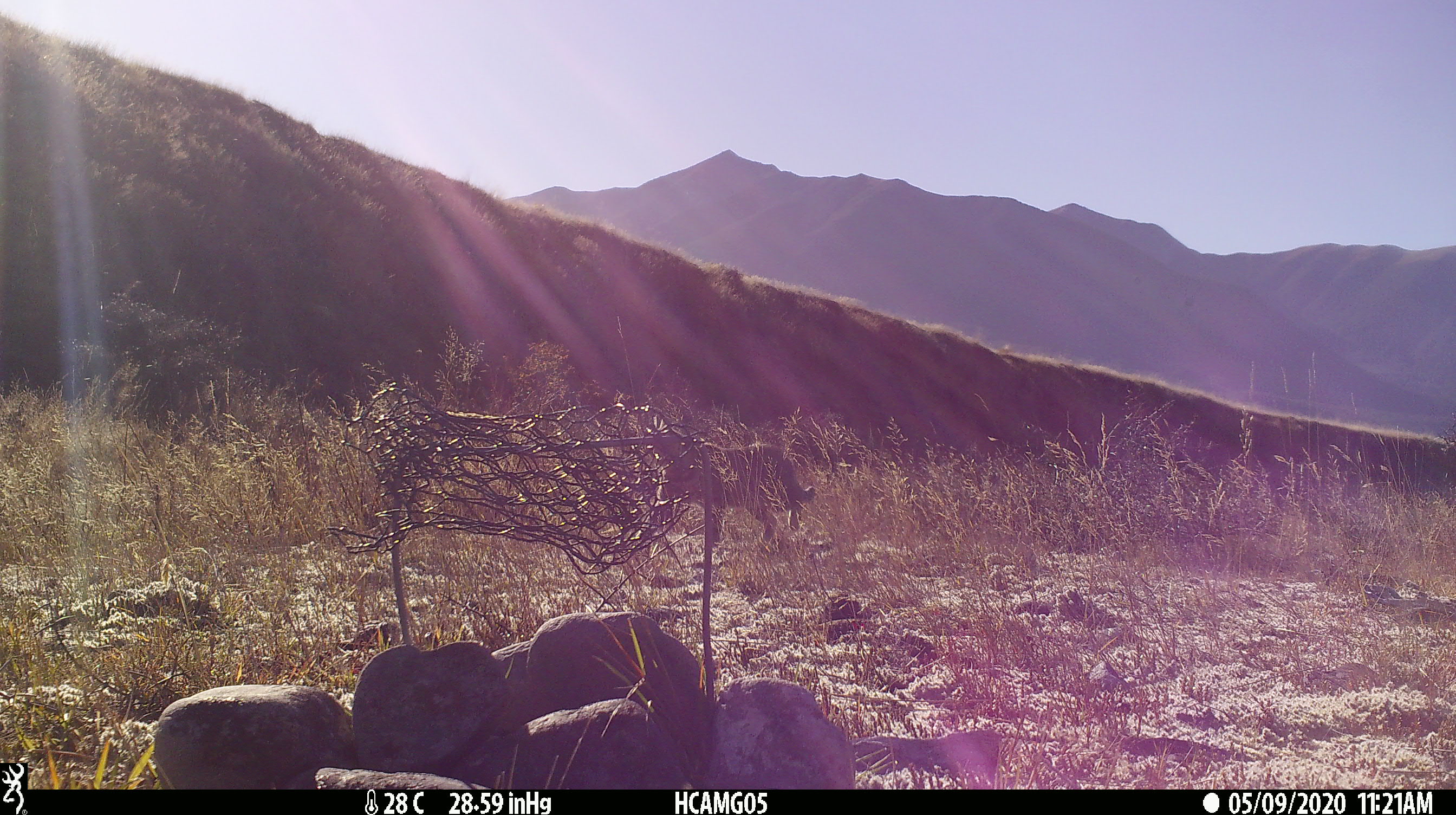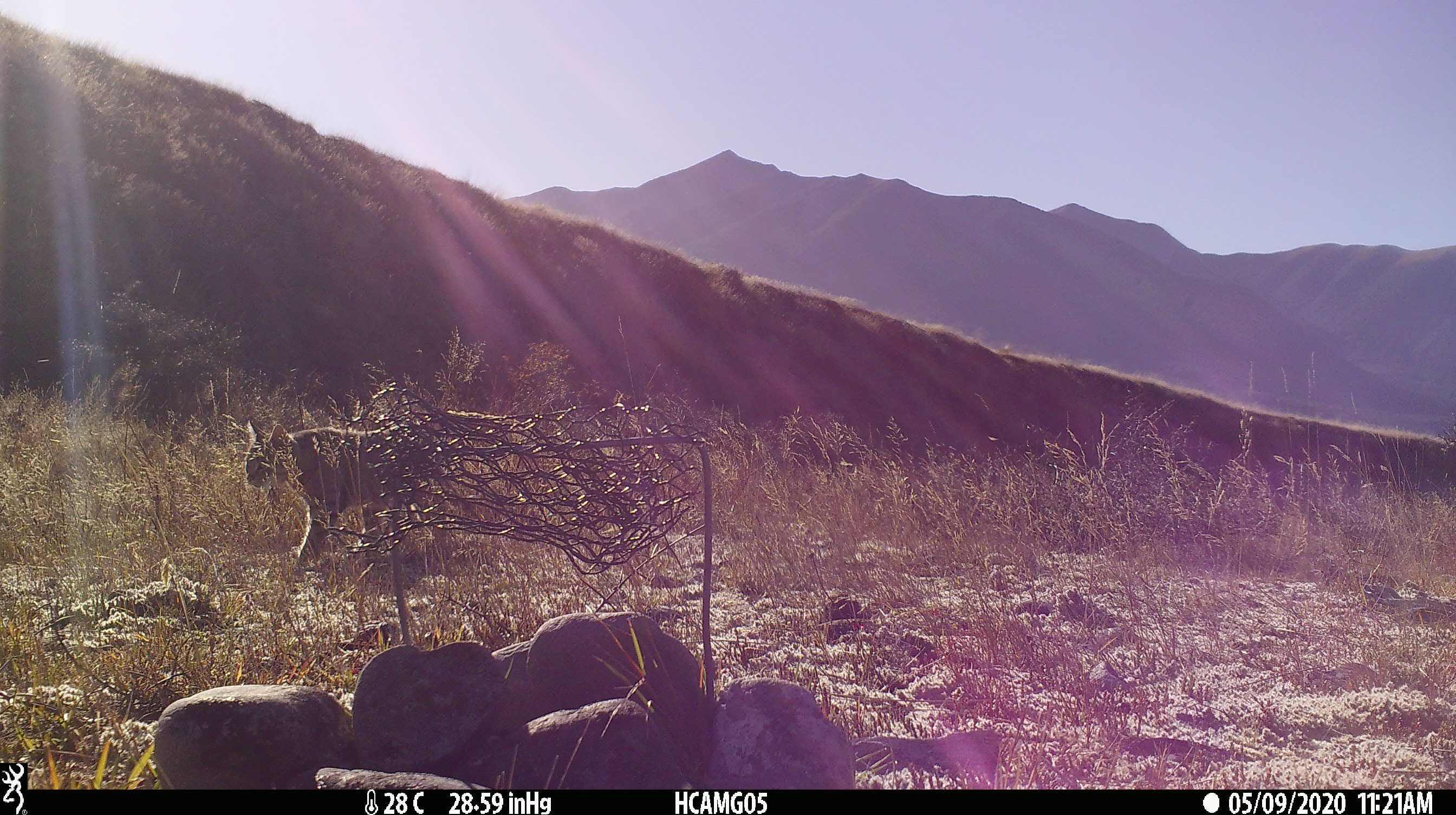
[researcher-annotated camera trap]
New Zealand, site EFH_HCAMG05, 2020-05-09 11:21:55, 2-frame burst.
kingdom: Animalia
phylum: Chordata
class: Mammalia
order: Carnivora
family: Felidae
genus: Felis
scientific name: Felis catus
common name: domestic cat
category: cat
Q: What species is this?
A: Cat (domestic cat) (Felis catus).